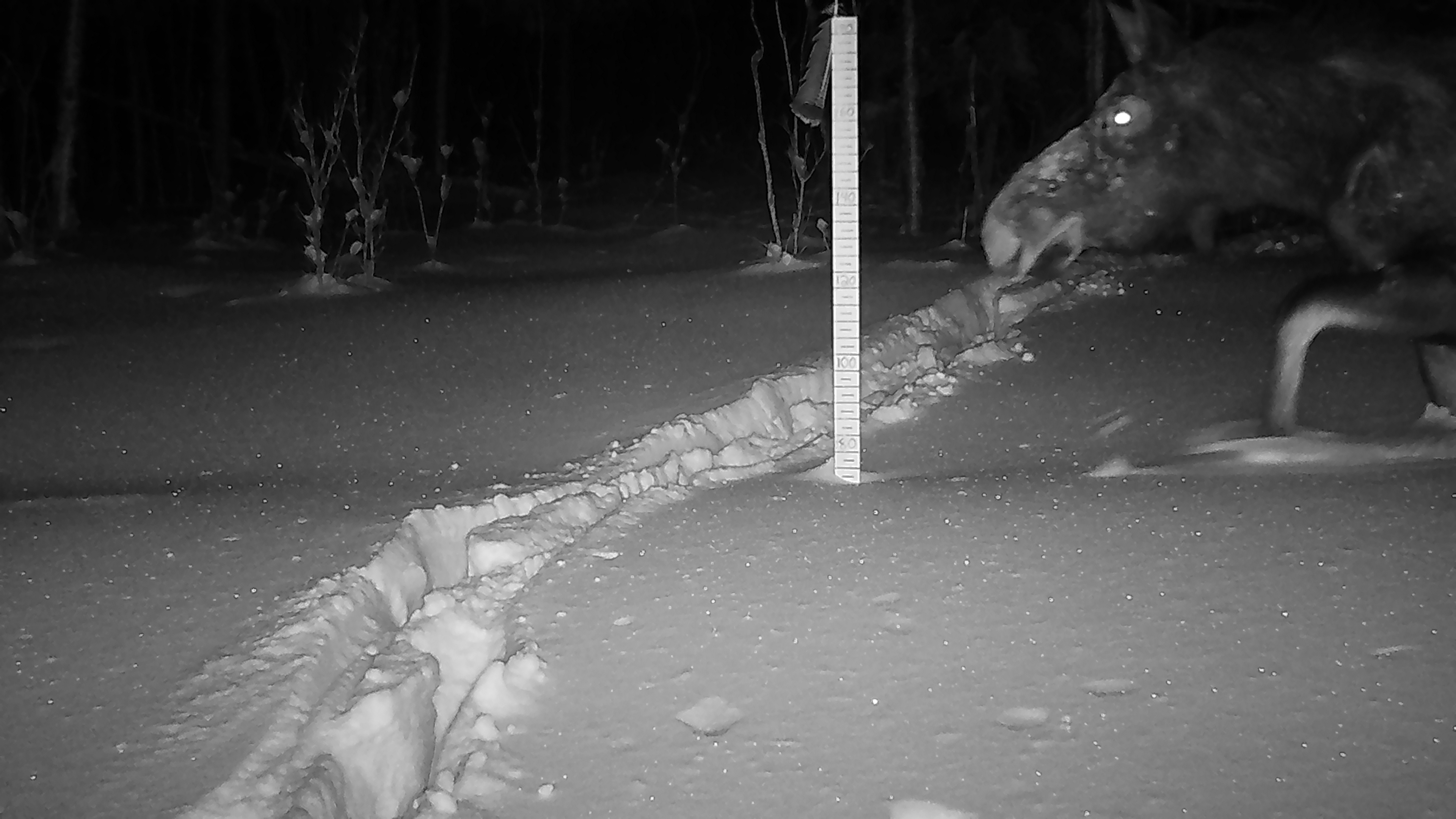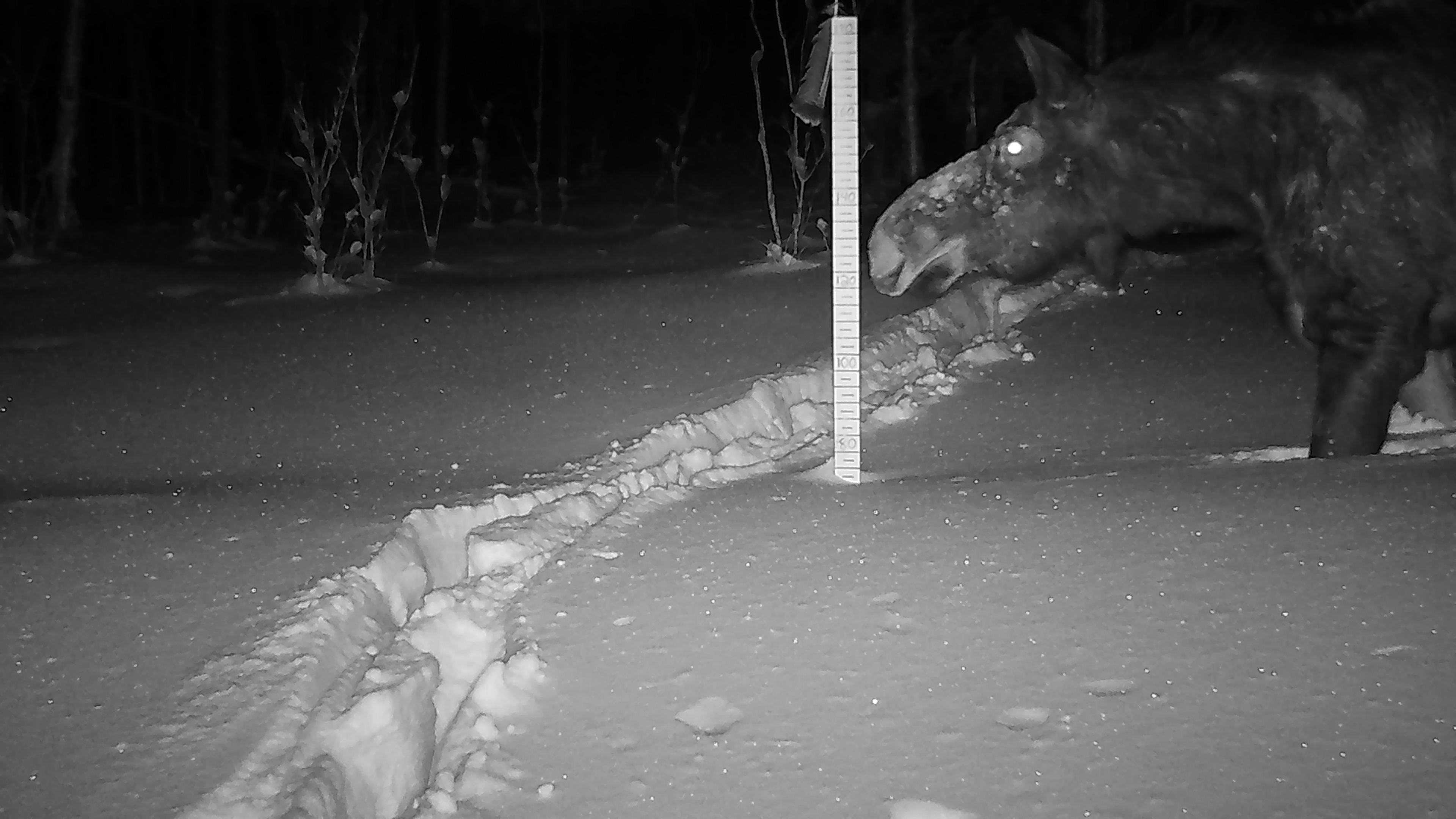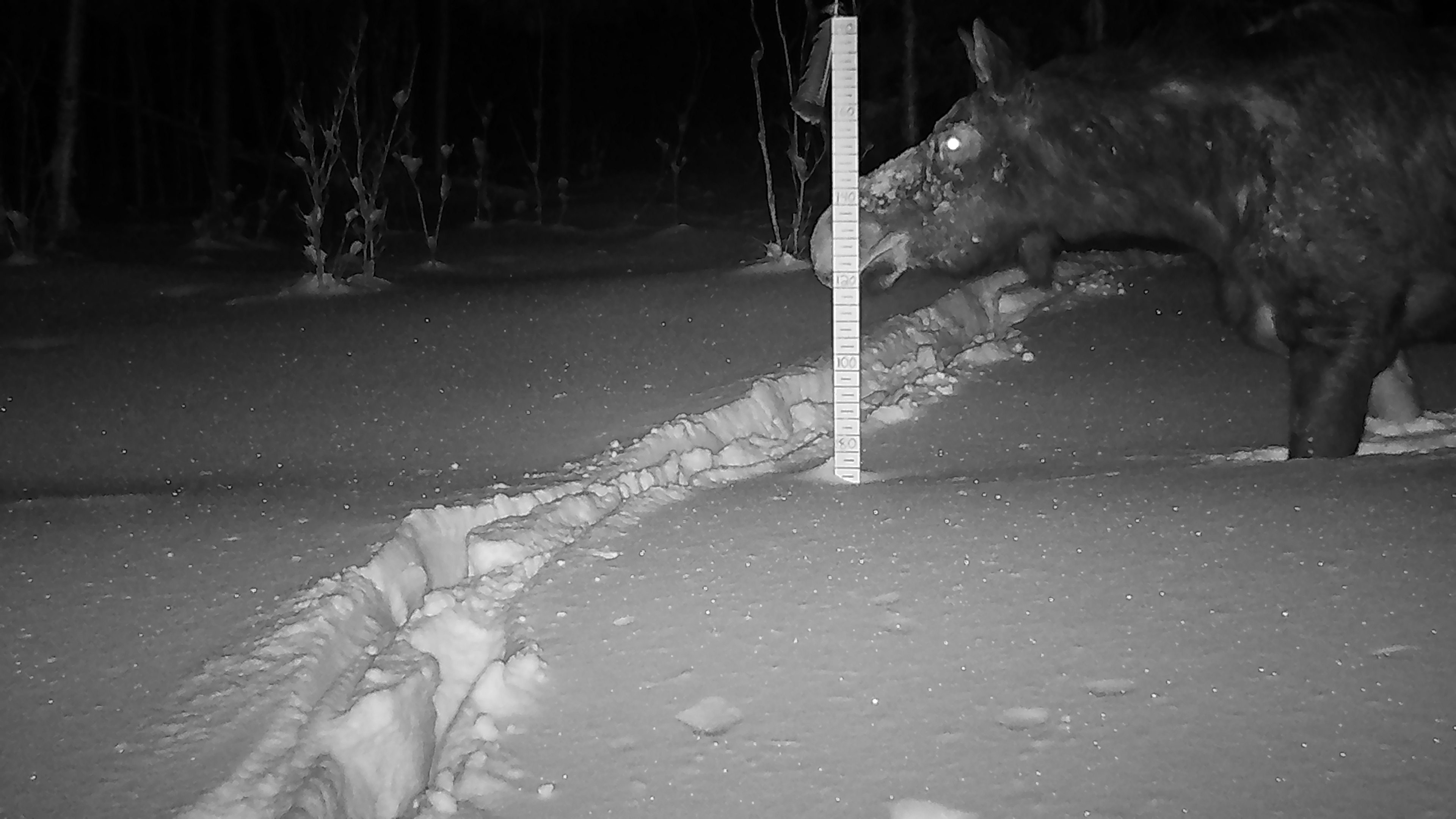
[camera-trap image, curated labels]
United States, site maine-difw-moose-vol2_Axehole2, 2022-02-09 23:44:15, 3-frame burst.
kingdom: Animalia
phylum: Chordata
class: Mammalia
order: Artiodactyla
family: Cervidae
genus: Alces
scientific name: Alces alces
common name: moose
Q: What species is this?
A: Moose (Alces alces).